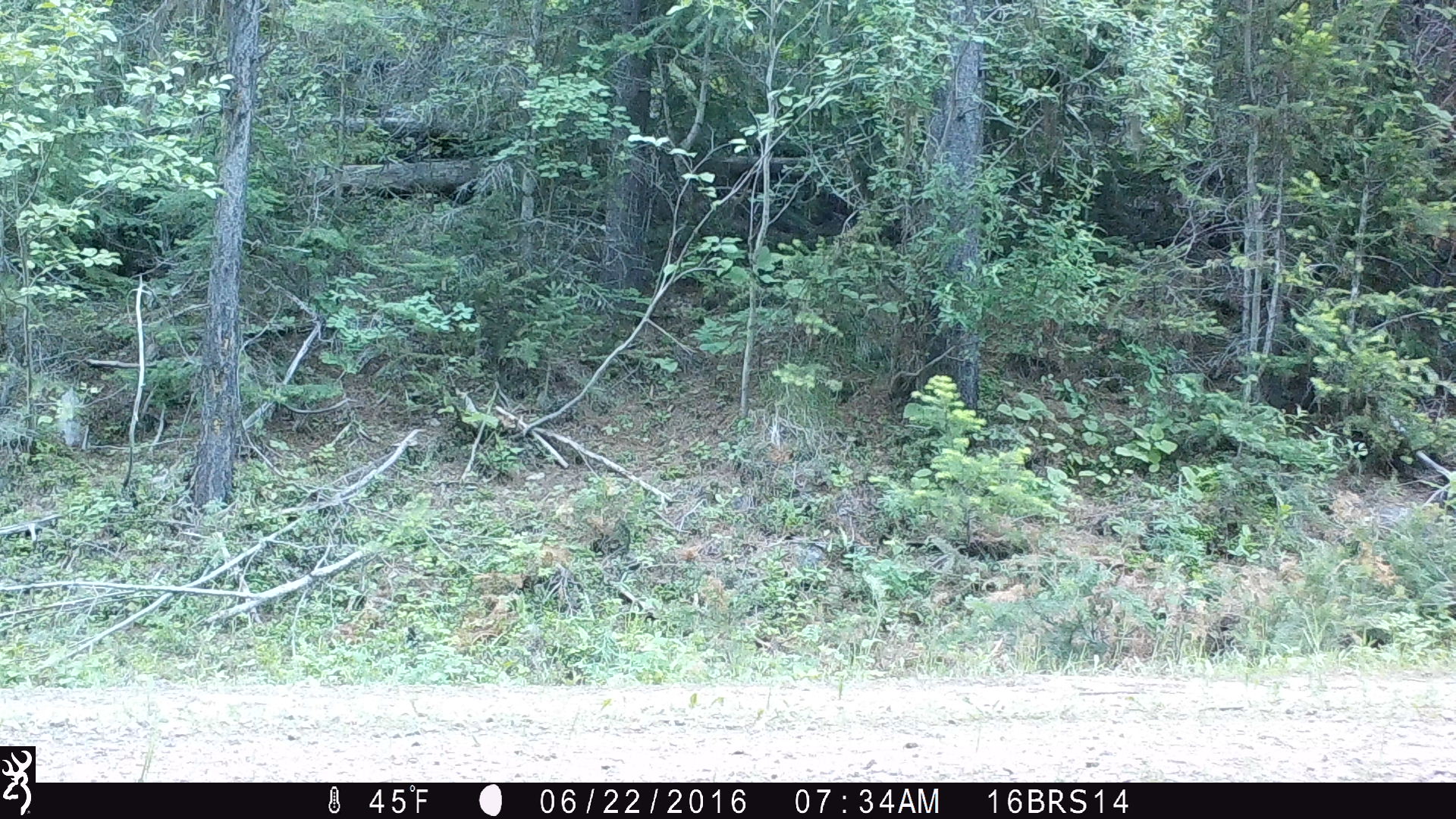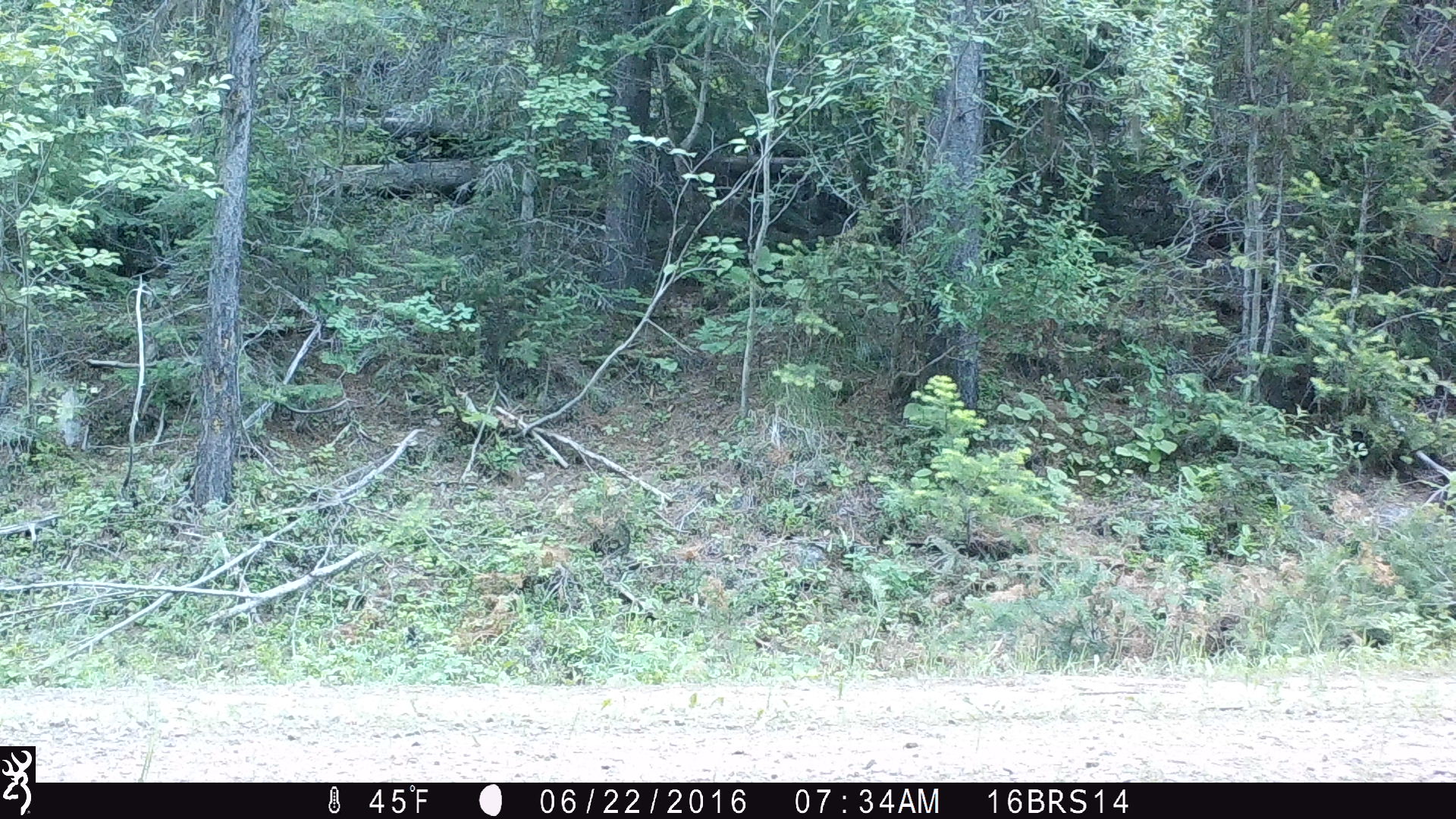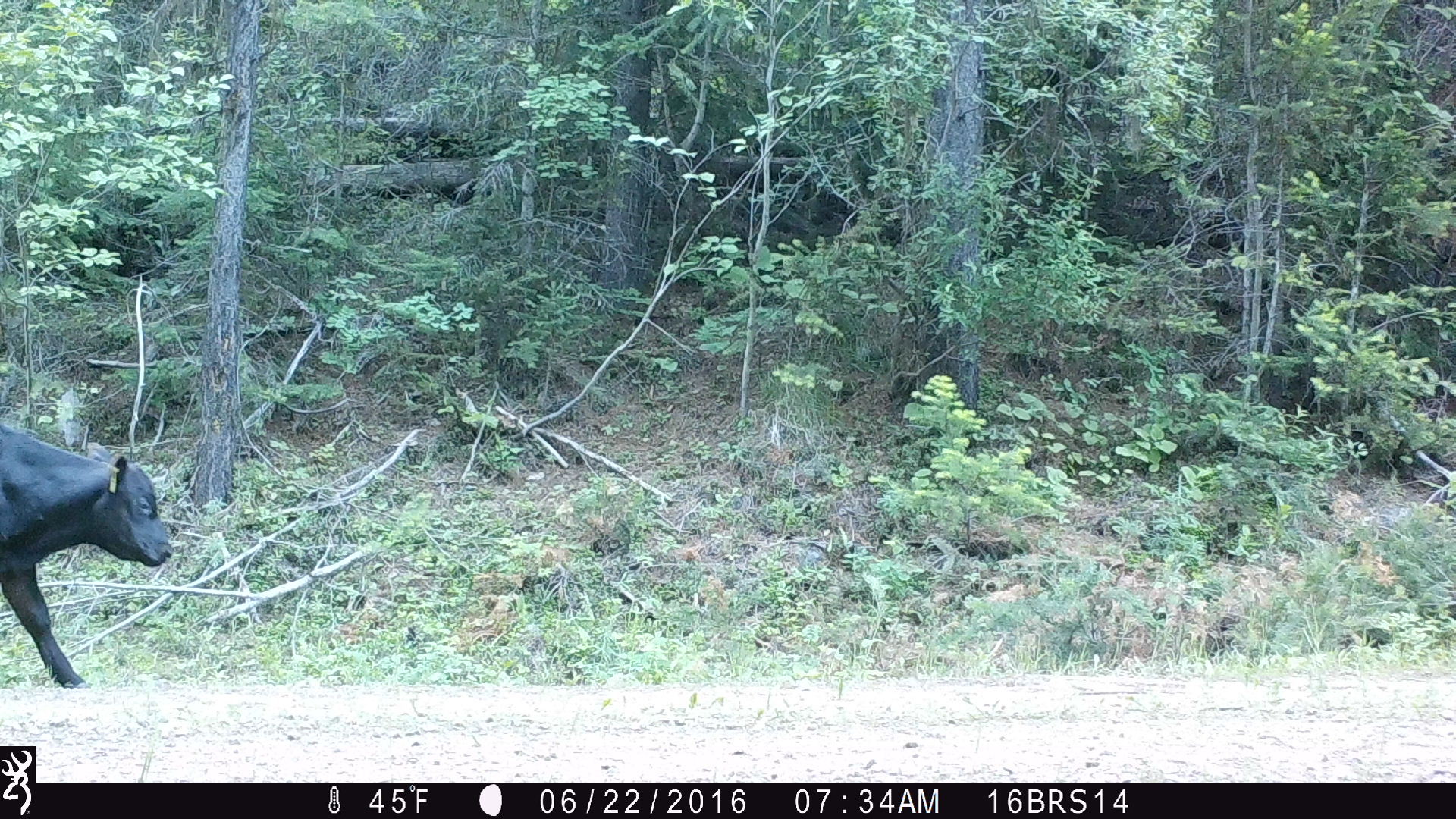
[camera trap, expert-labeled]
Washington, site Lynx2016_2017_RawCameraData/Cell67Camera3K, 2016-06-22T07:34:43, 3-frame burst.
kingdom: Animalia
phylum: Chordata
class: Mammalia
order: Artiodactyla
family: Bovidae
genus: Bos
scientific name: Bos taurus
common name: domestic cattle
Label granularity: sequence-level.